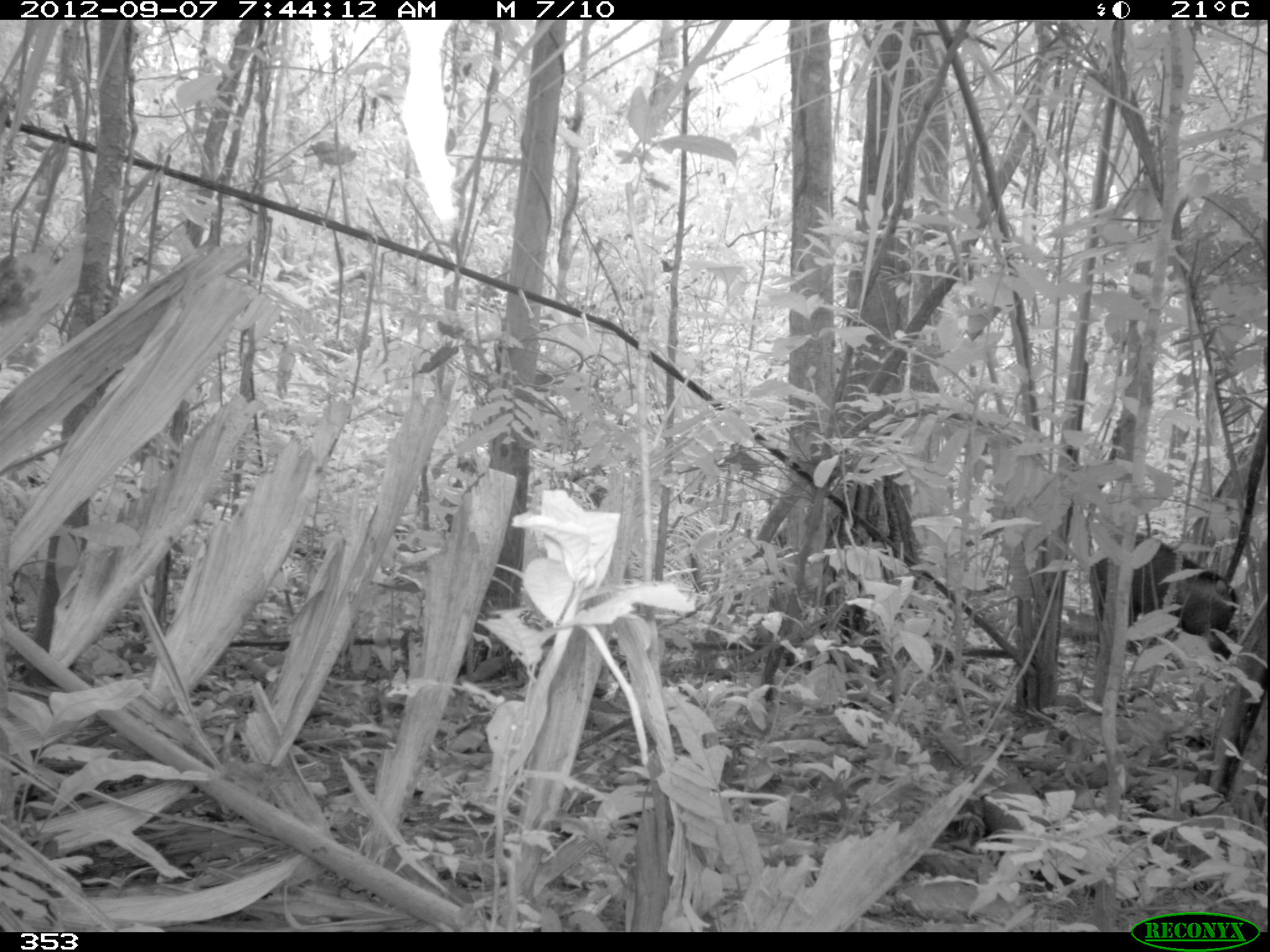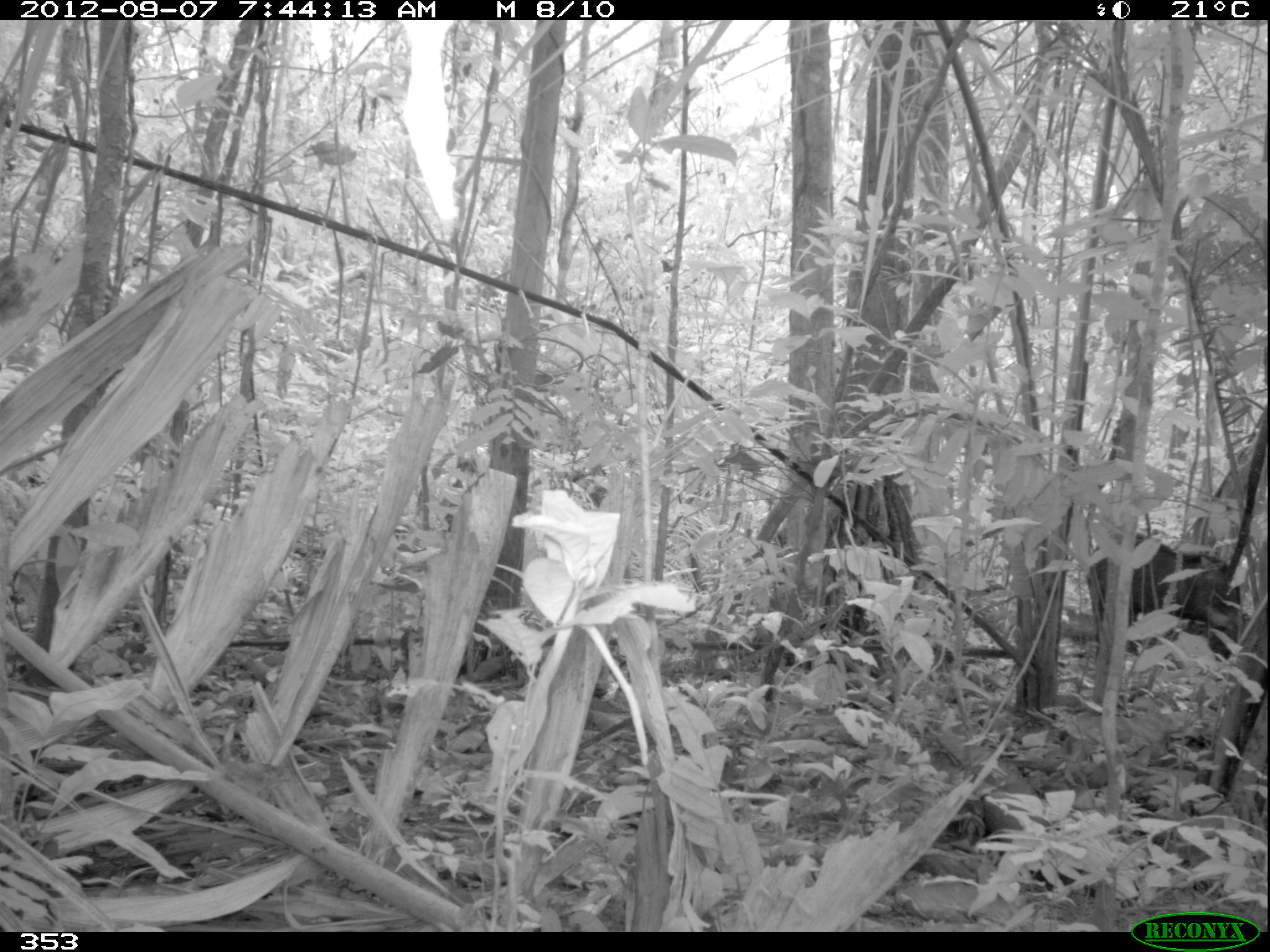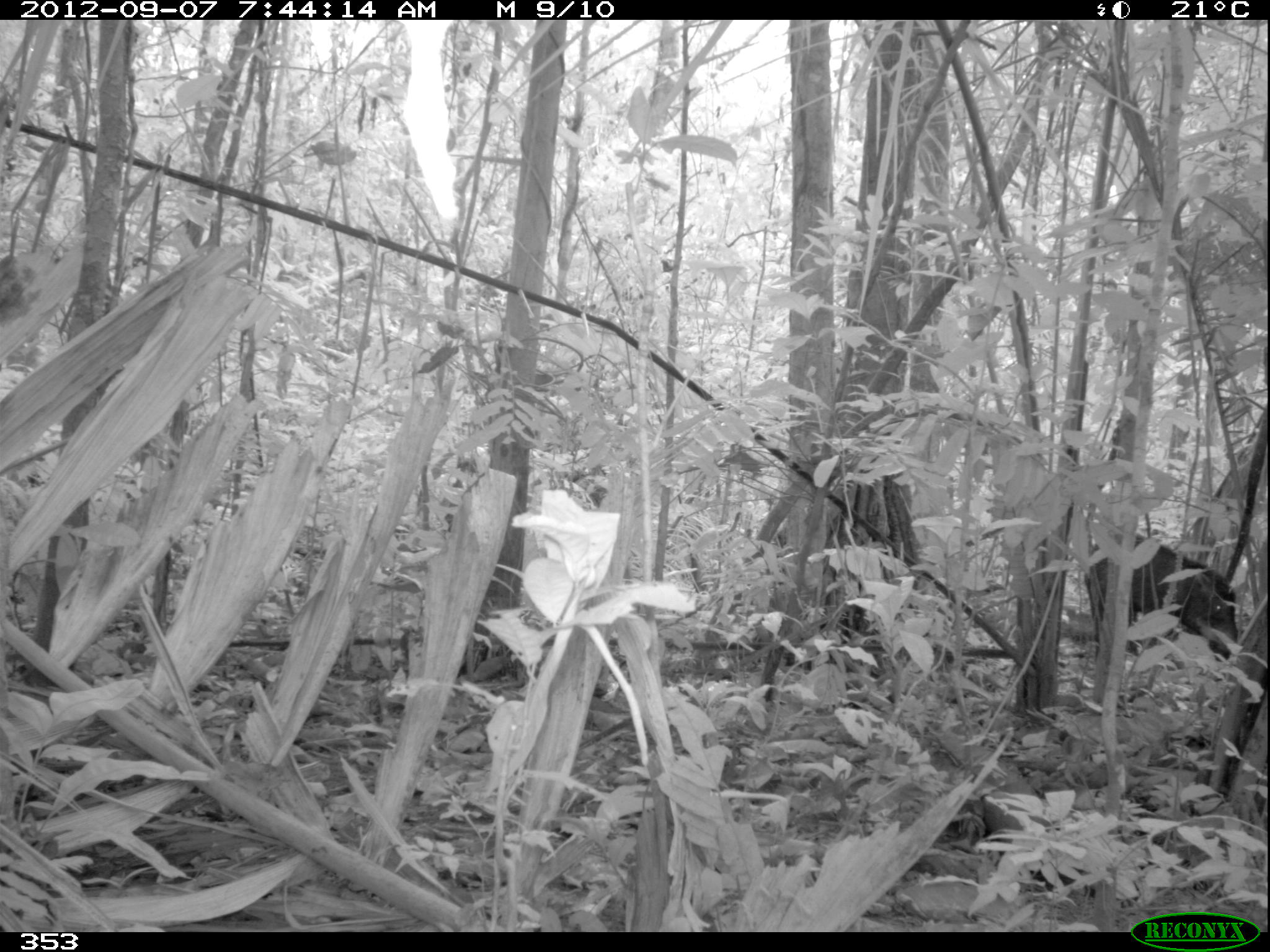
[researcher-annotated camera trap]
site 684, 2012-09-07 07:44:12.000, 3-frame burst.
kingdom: Animalia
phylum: Chordata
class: Mammalia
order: Artiodactyla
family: Tayassuidae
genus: Tayassu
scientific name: Tayassu pecari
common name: white-lipped peccary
Tayassu pecari (white-lipped peccary).